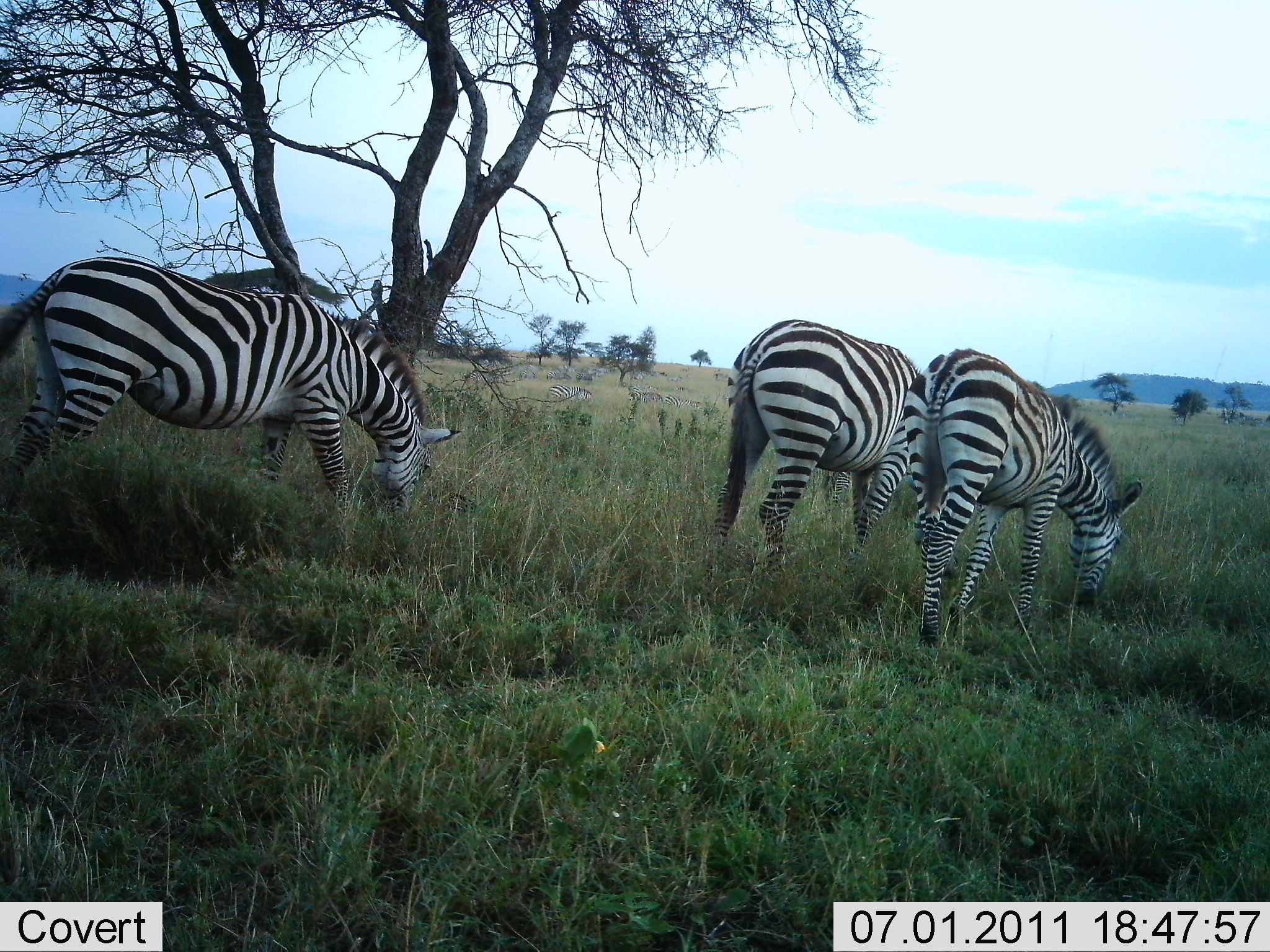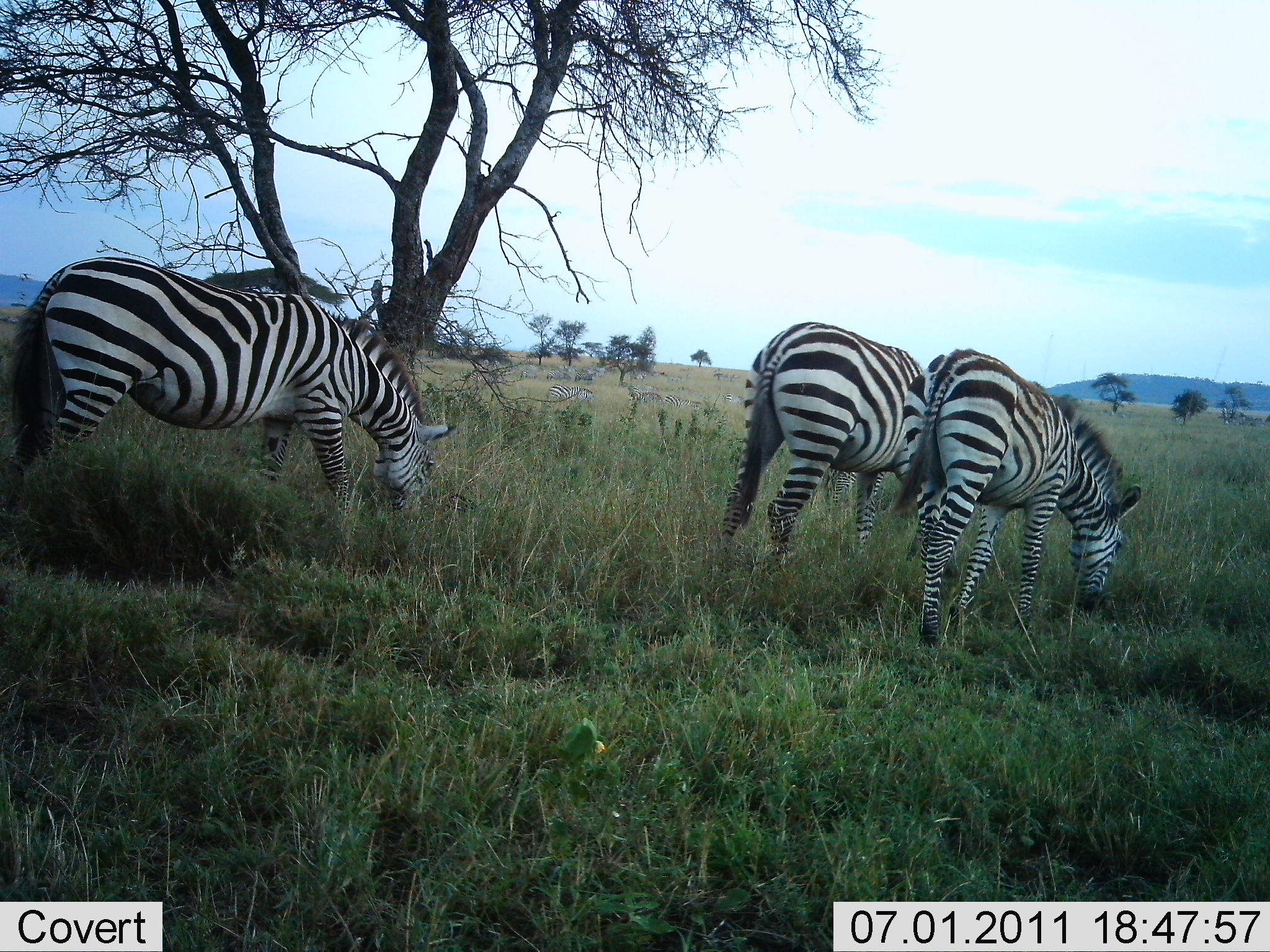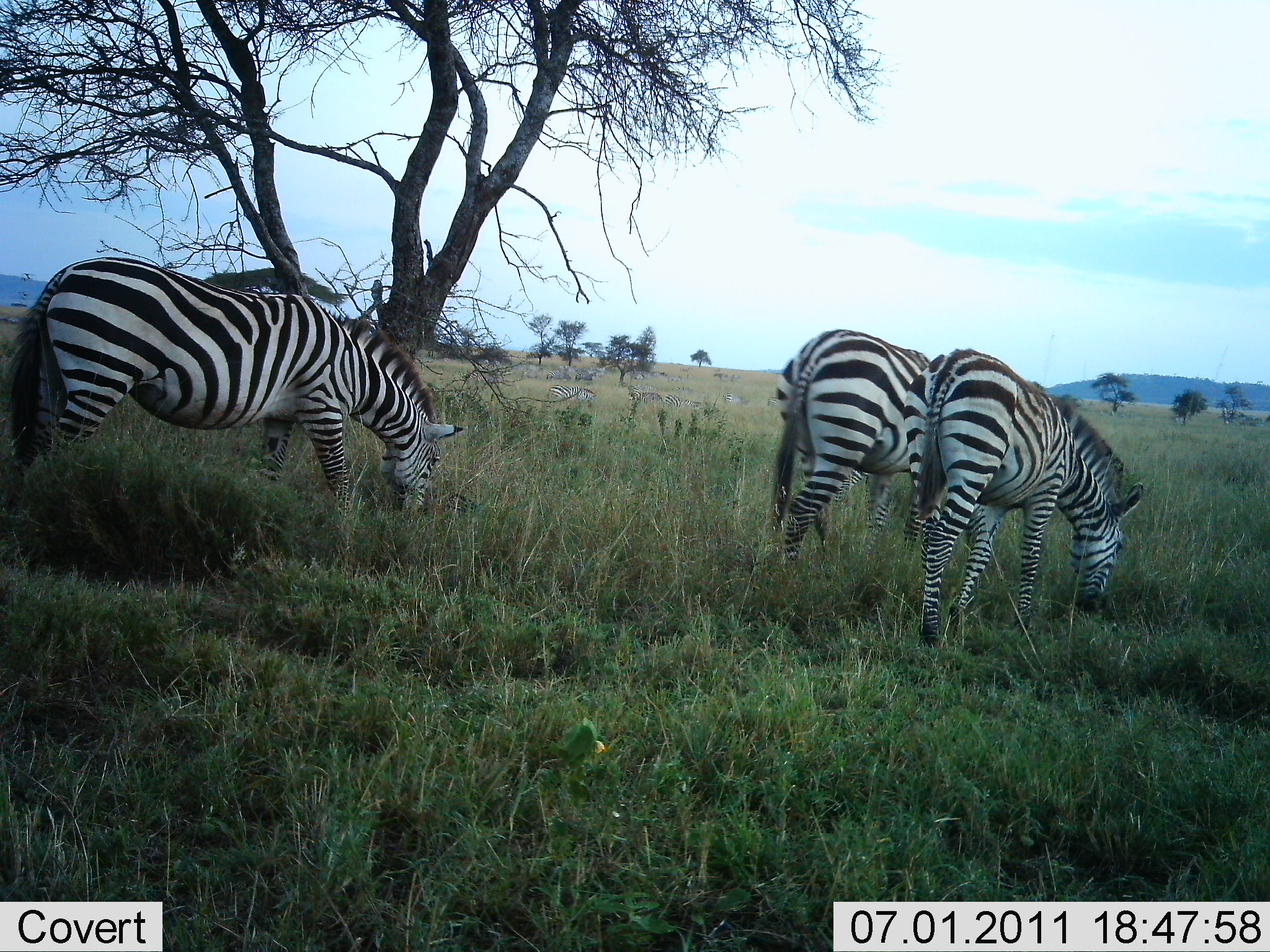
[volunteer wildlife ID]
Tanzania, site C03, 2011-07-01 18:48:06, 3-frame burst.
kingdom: Animalia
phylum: Chordata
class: Mammalia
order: Perissodactyla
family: Equidae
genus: Equus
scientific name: Equus quagga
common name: plains zebra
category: zebra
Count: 3.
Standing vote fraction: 0%.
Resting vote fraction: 0%.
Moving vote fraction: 8%.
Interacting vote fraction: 0%.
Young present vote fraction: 0%.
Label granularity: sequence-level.